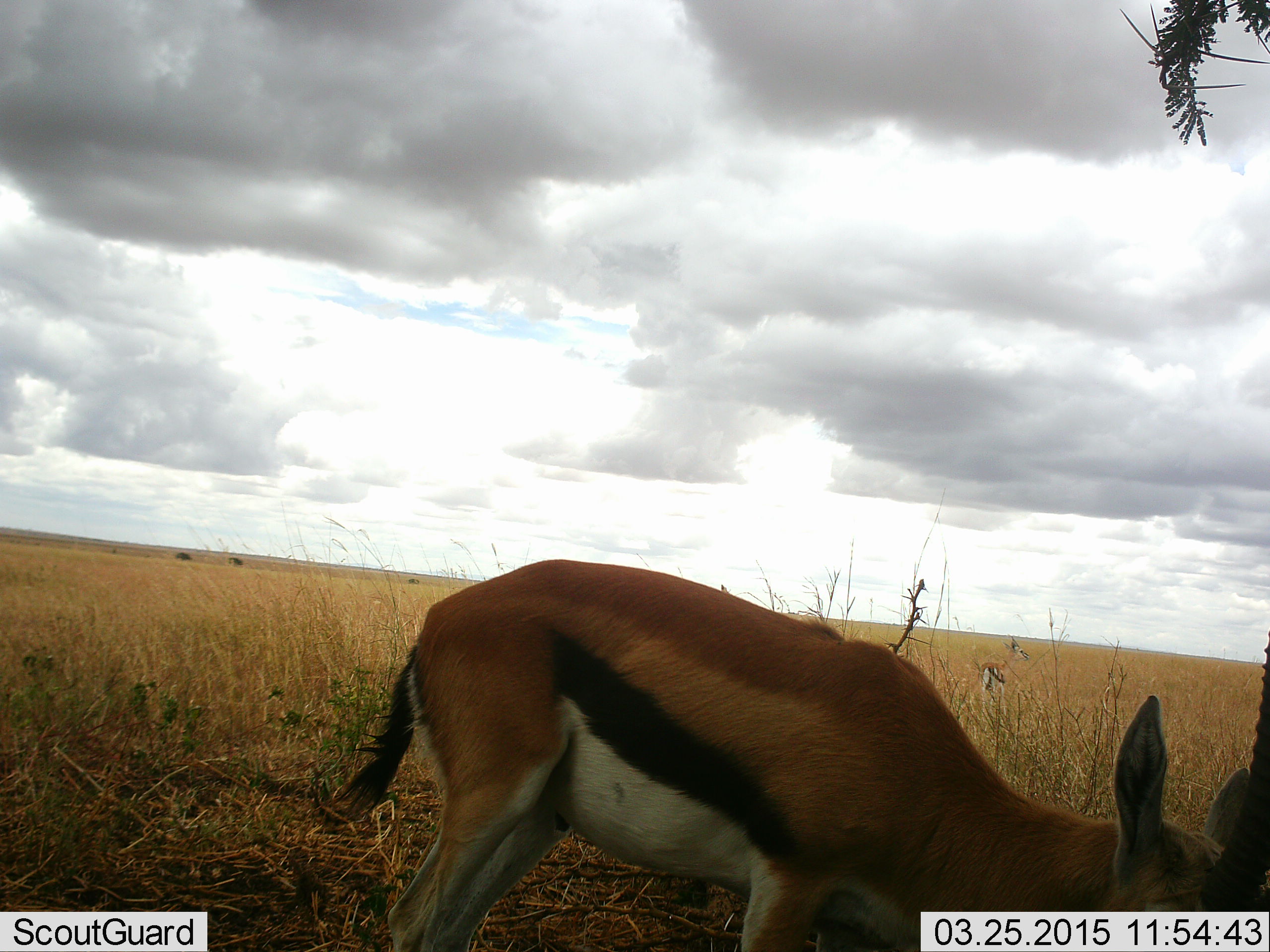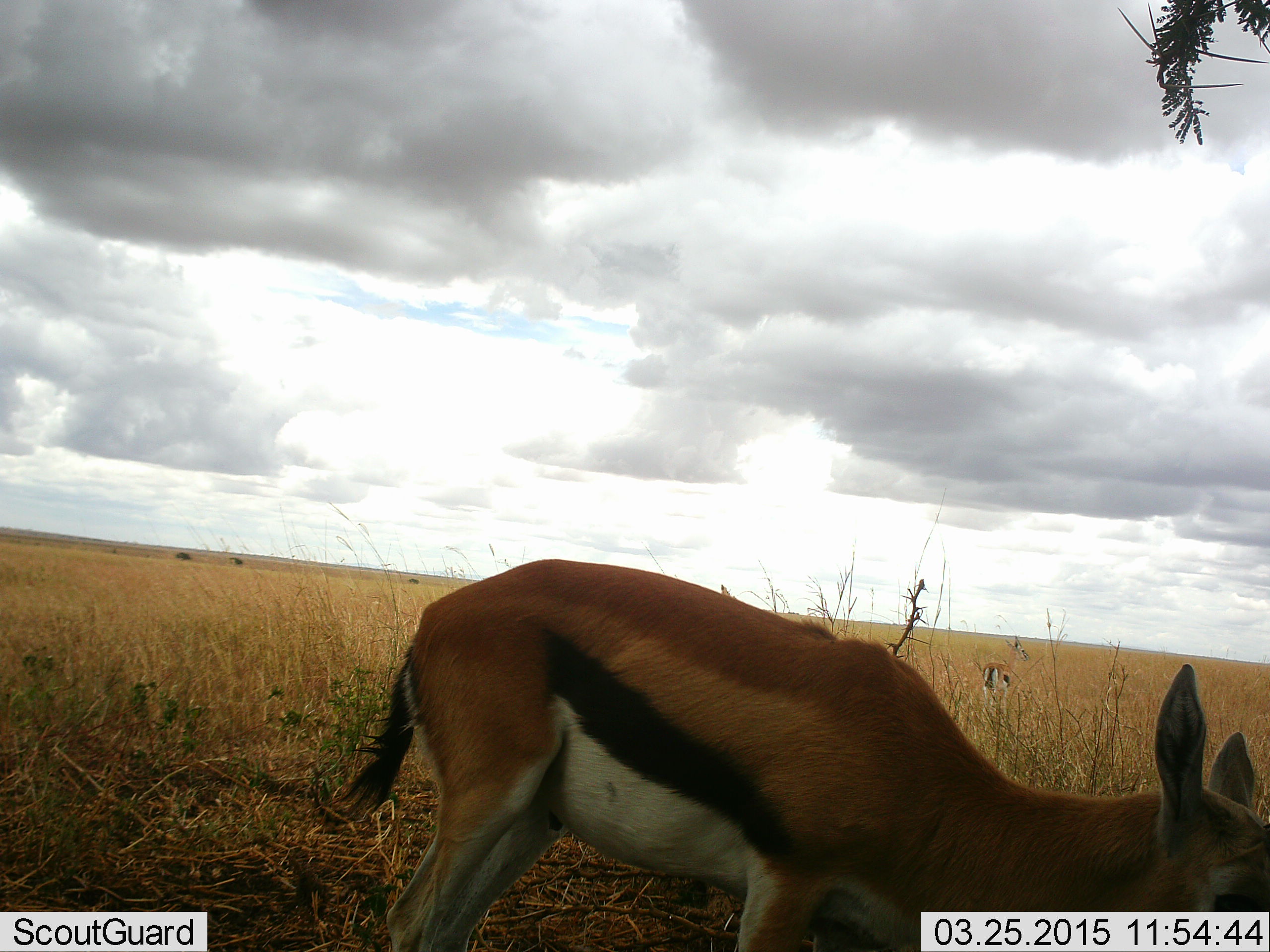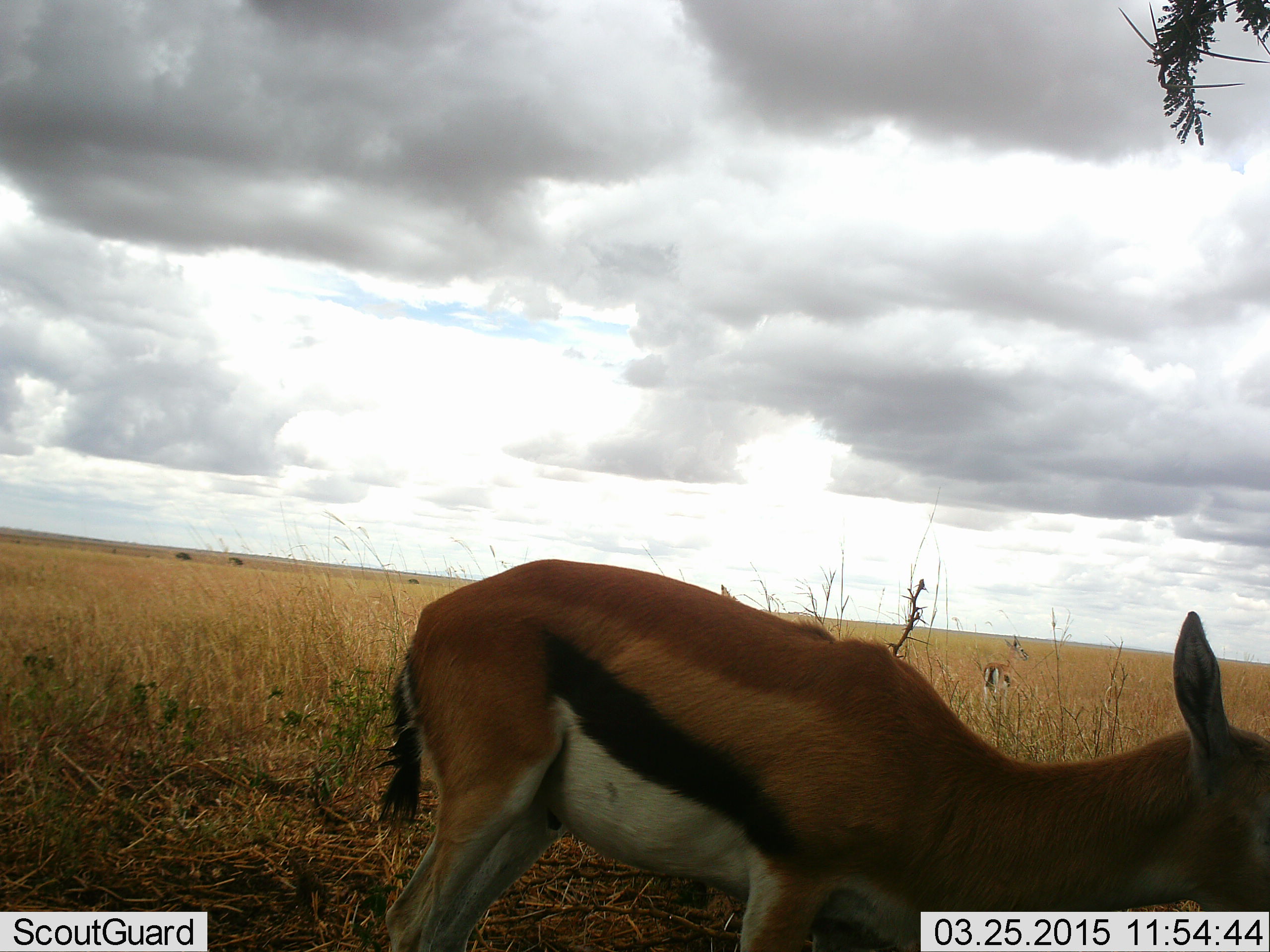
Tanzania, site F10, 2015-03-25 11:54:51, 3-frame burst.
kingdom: Animalia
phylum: Chordata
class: Mammalia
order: Artiodactyla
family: Bovidae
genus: Eudorcas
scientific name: Eudorcas thomsonii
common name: thomson's gazelle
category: gazellethomsons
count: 1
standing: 50%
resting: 0%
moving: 0%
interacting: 0%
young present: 0%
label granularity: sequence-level